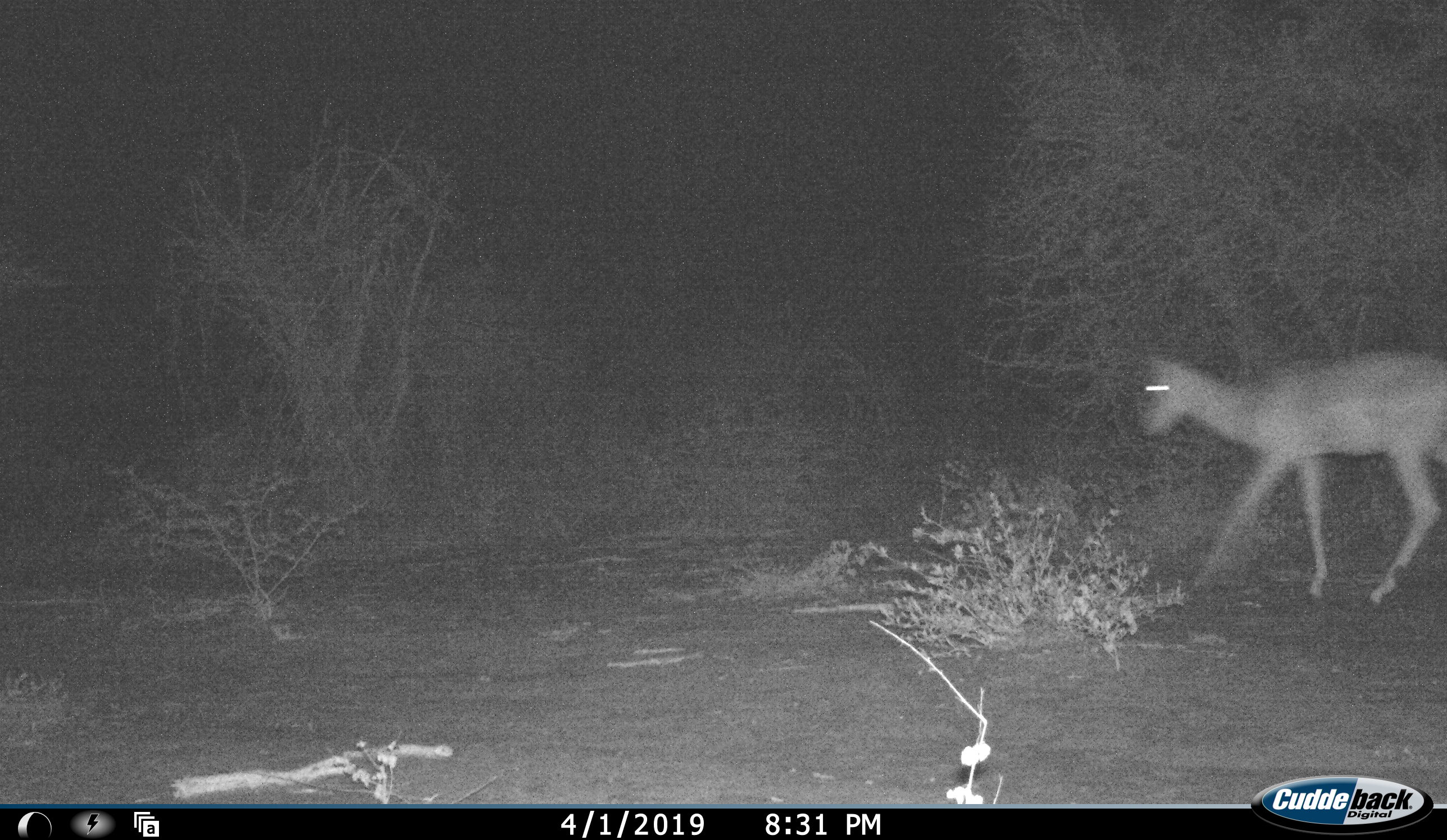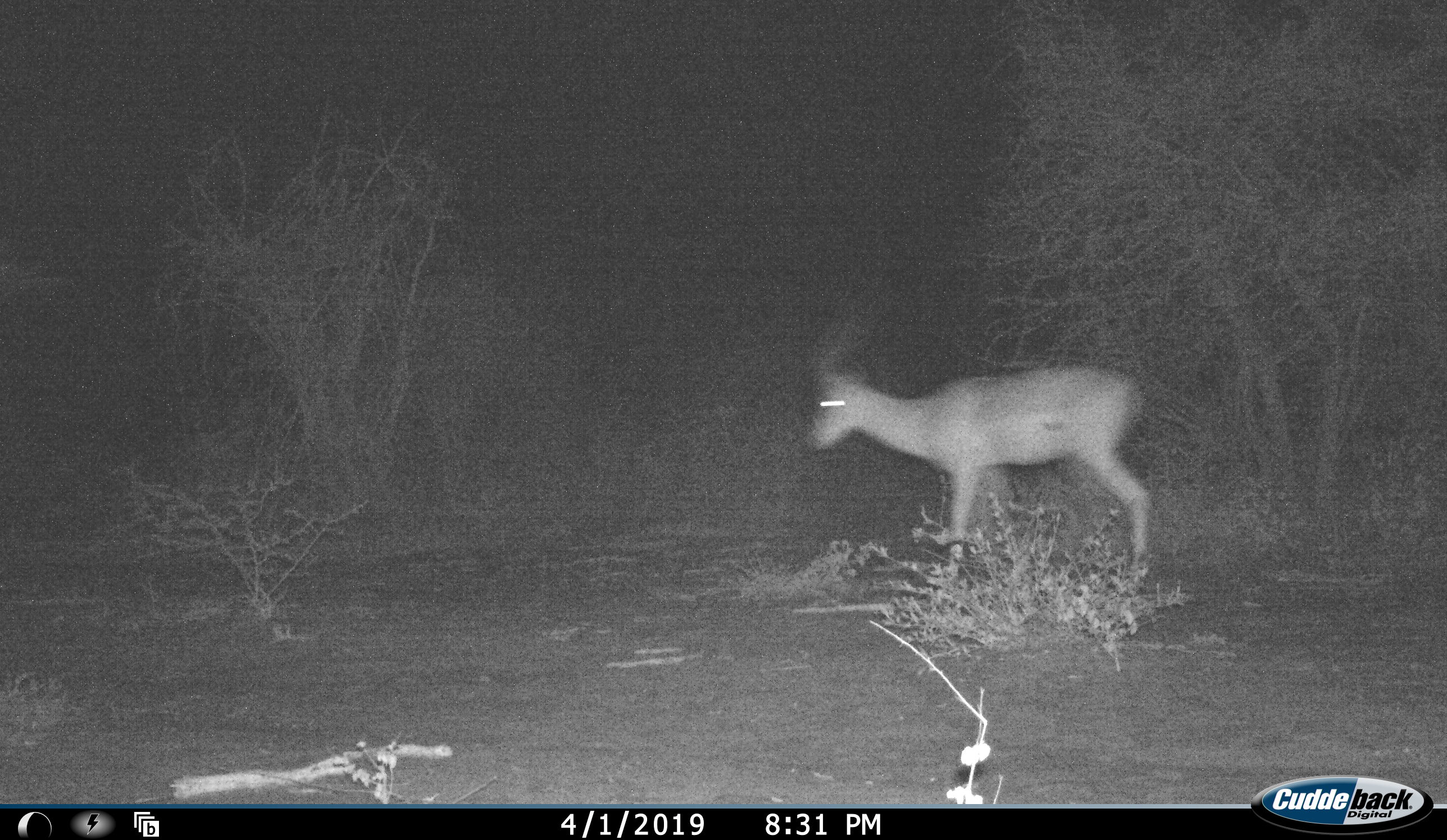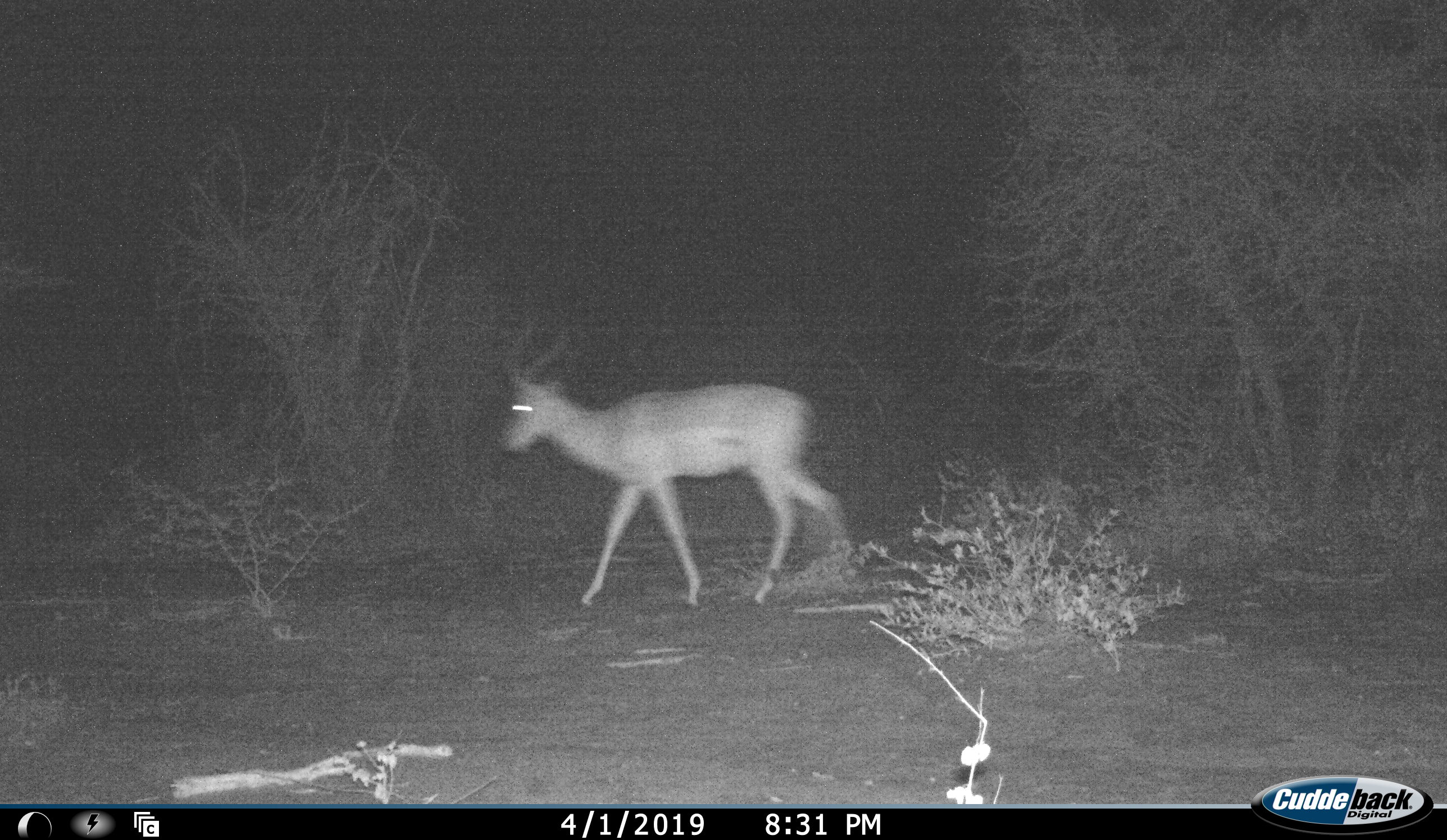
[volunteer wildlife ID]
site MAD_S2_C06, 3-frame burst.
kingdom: Animalia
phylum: Chordata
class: Mammalia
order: Artiodactyla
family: Bovidae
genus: Aepyceros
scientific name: Aepyceros melampus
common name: impala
Impala (Aepyceros melampus), count 1. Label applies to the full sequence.